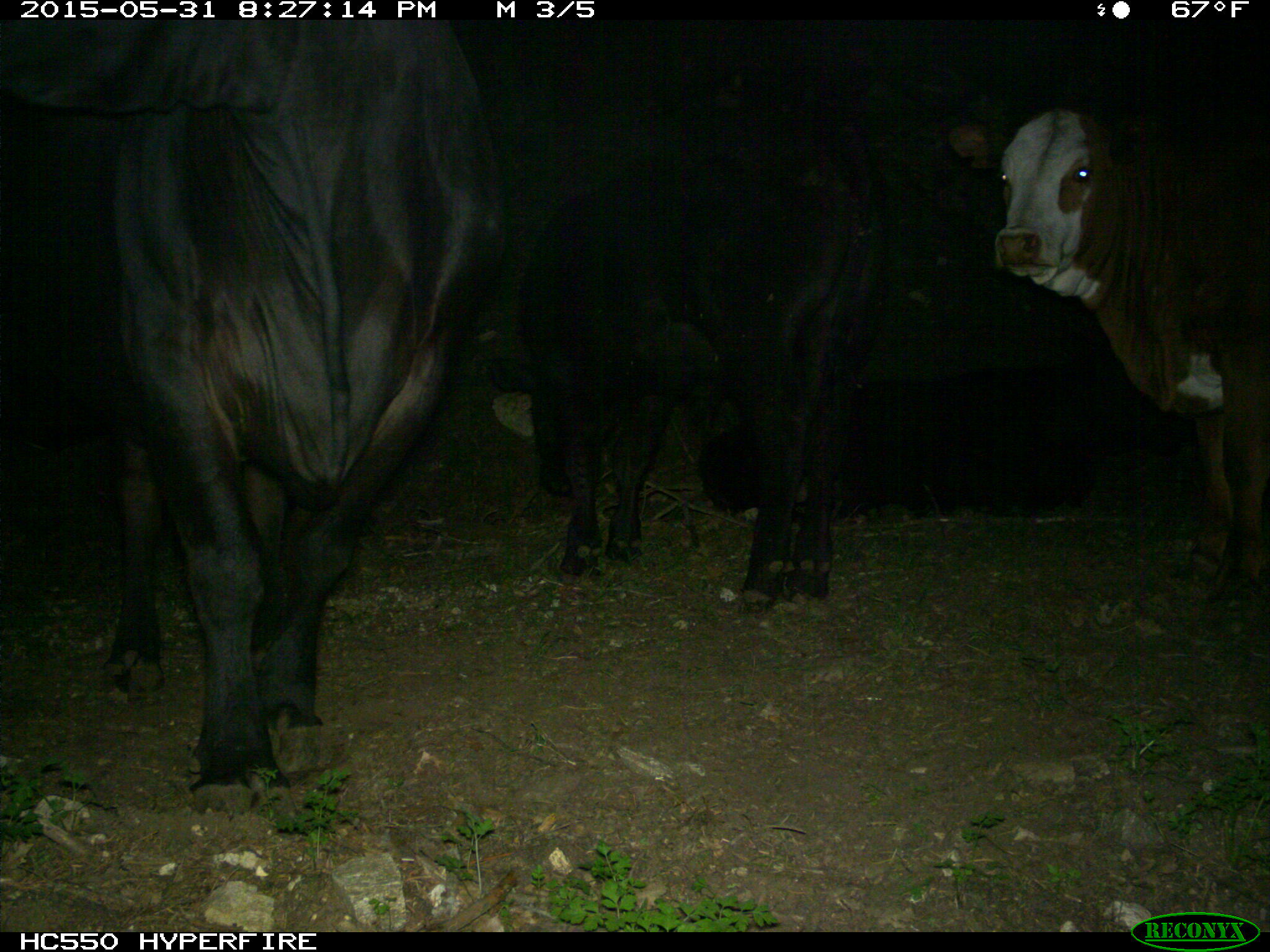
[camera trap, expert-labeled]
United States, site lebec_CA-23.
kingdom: Animalia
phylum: Chordata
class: Mammalia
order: Artiodactyla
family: Bovidae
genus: Bos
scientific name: Bos taurus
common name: domestic cow